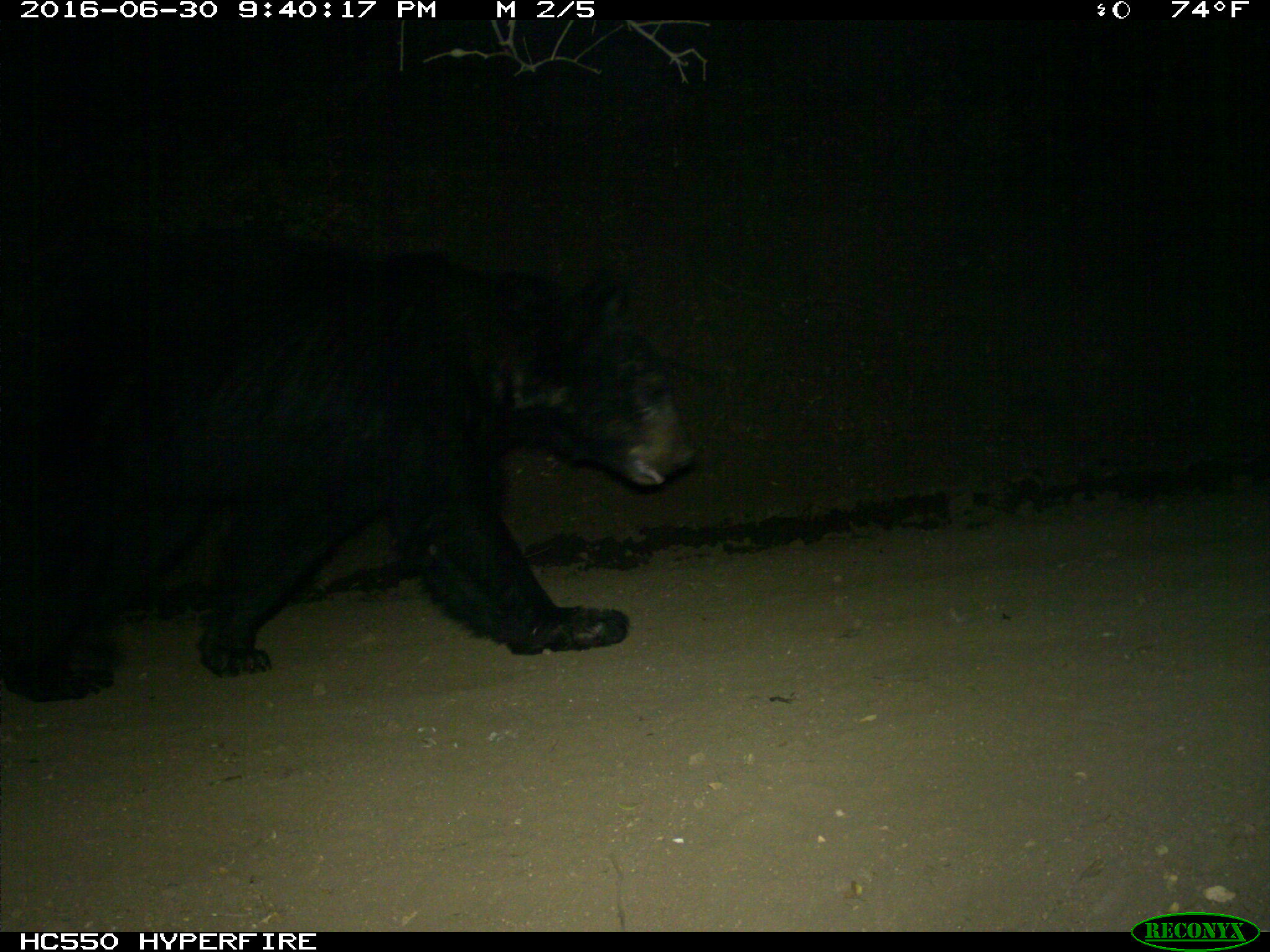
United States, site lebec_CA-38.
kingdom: Animalia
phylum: Chordata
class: Mammalia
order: Carnivora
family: Ursidae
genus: Ursus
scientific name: Ursus americanus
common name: american black bear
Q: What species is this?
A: Ursus americanus (american black bear).